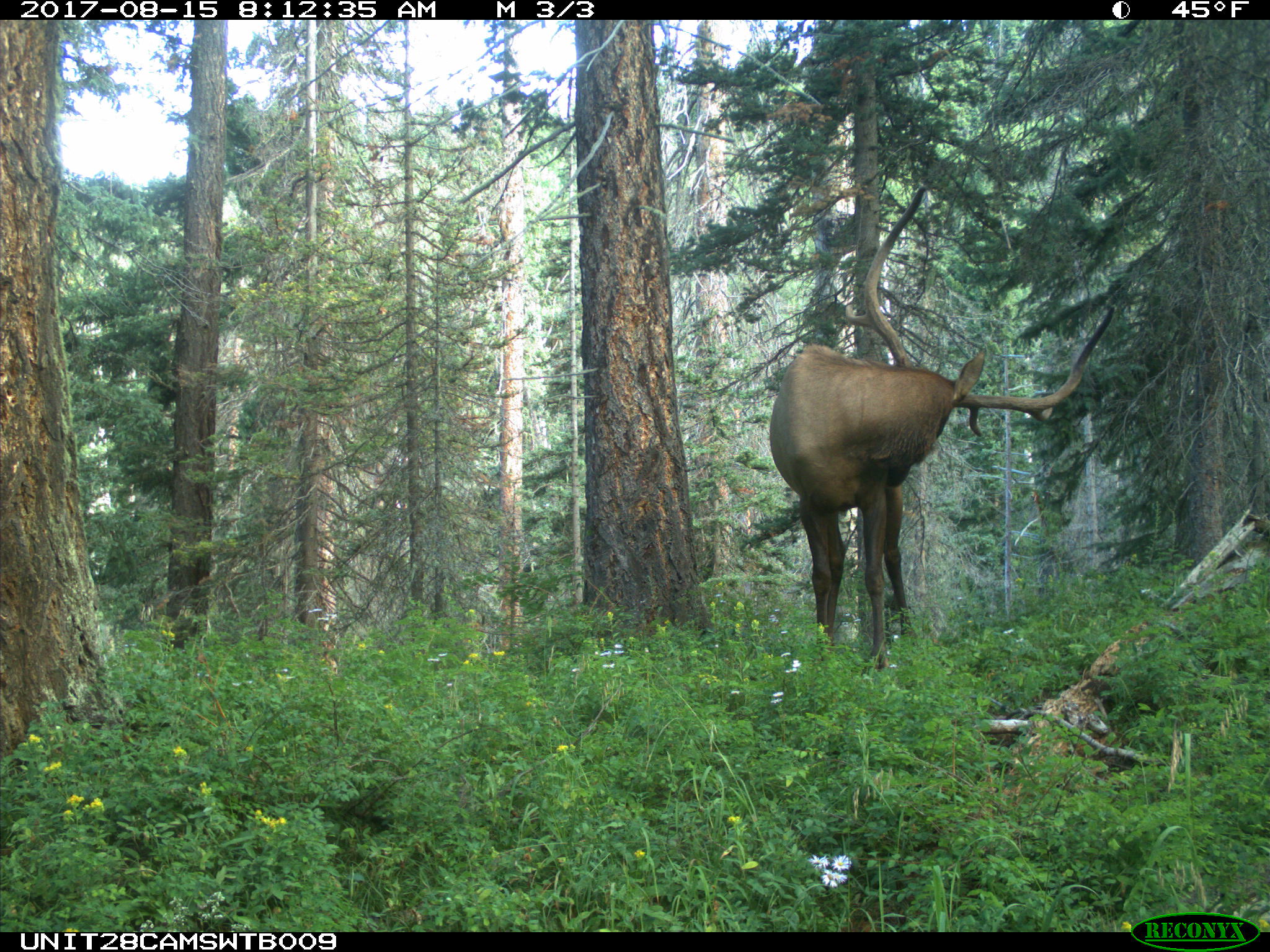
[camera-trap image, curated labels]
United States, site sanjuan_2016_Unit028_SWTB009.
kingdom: Animalia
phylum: Chordata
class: Mammalia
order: Artiodactyla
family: Cervidae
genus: Cervus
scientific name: Cervus elaphus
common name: red deer